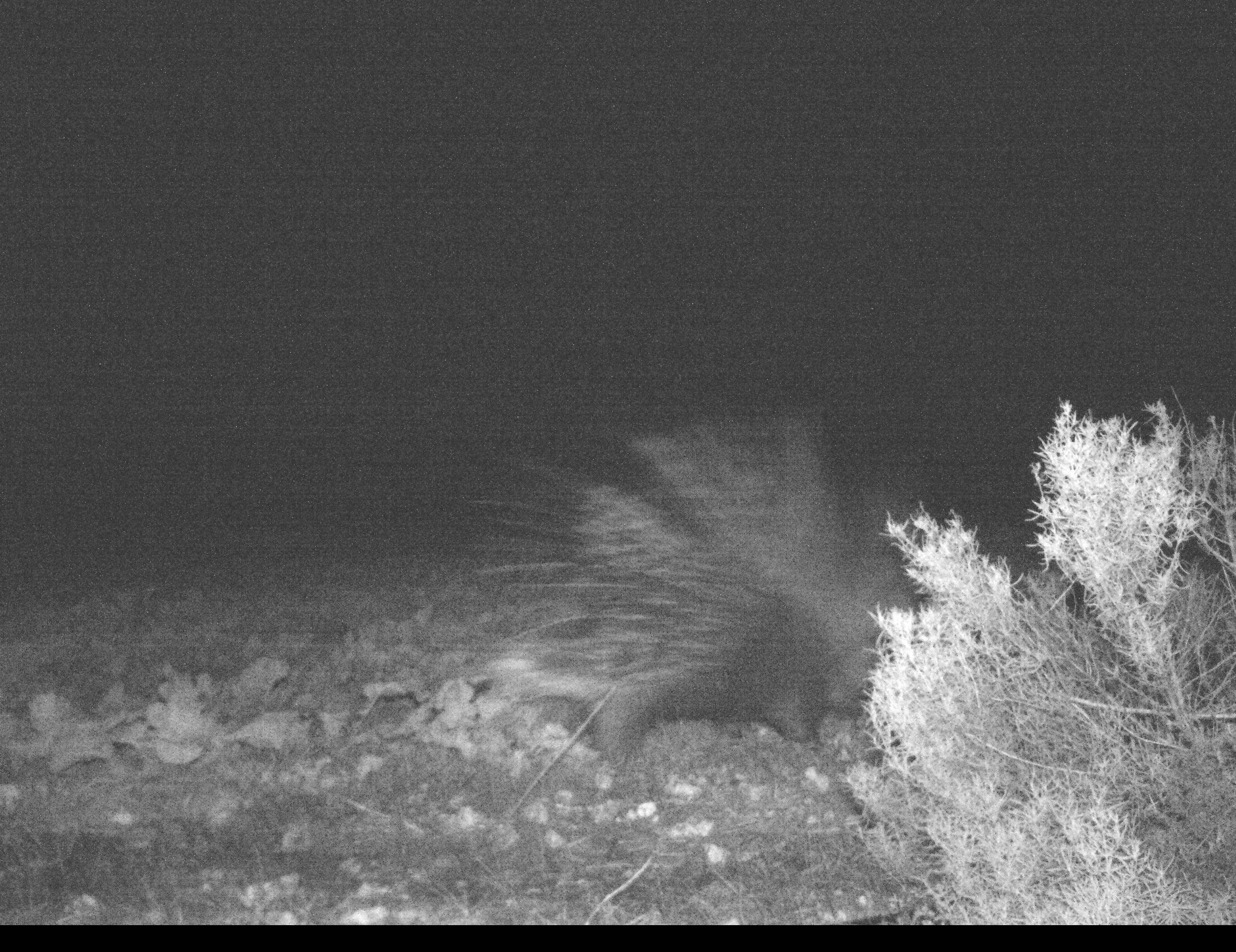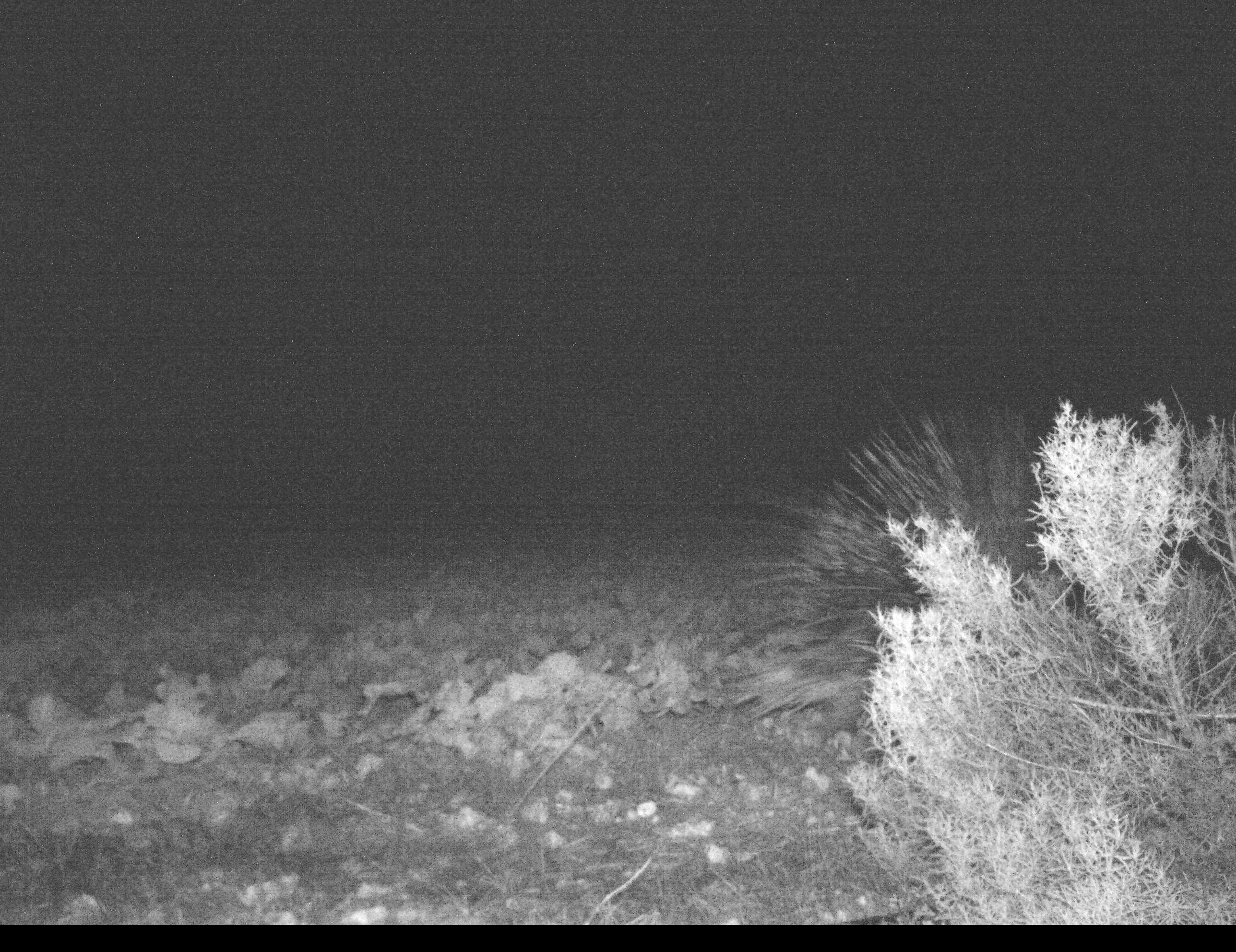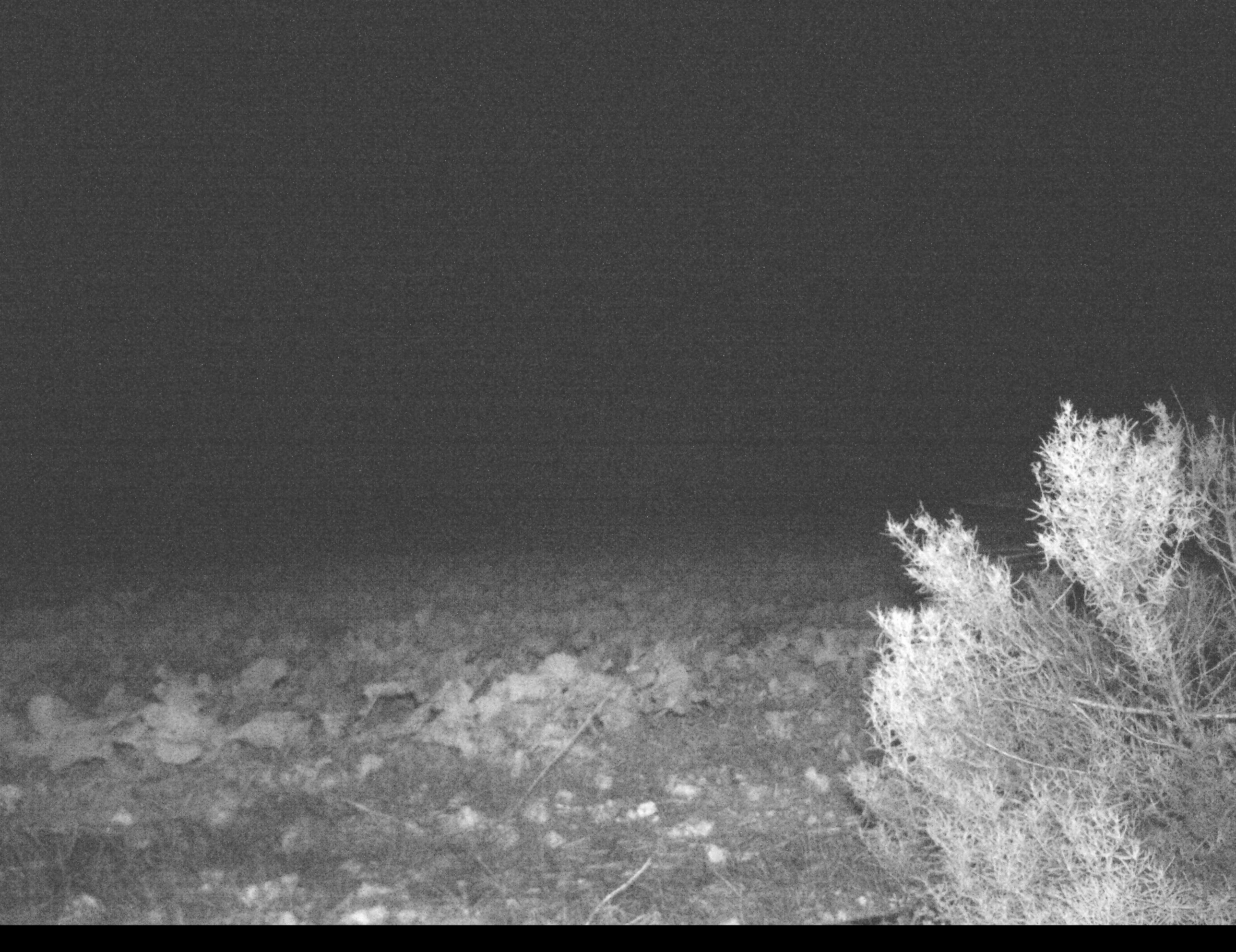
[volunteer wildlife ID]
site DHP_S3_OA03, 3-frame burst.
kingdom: Animalia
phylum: Chordata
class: Mammalia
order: Rodentia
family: Hystricidae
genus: Hystrix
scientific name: Hystrix cristata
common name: crested porcupine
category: porcupine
Porcupine (crested porcupine) (Hystrix cristata), count 1. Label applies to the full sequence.